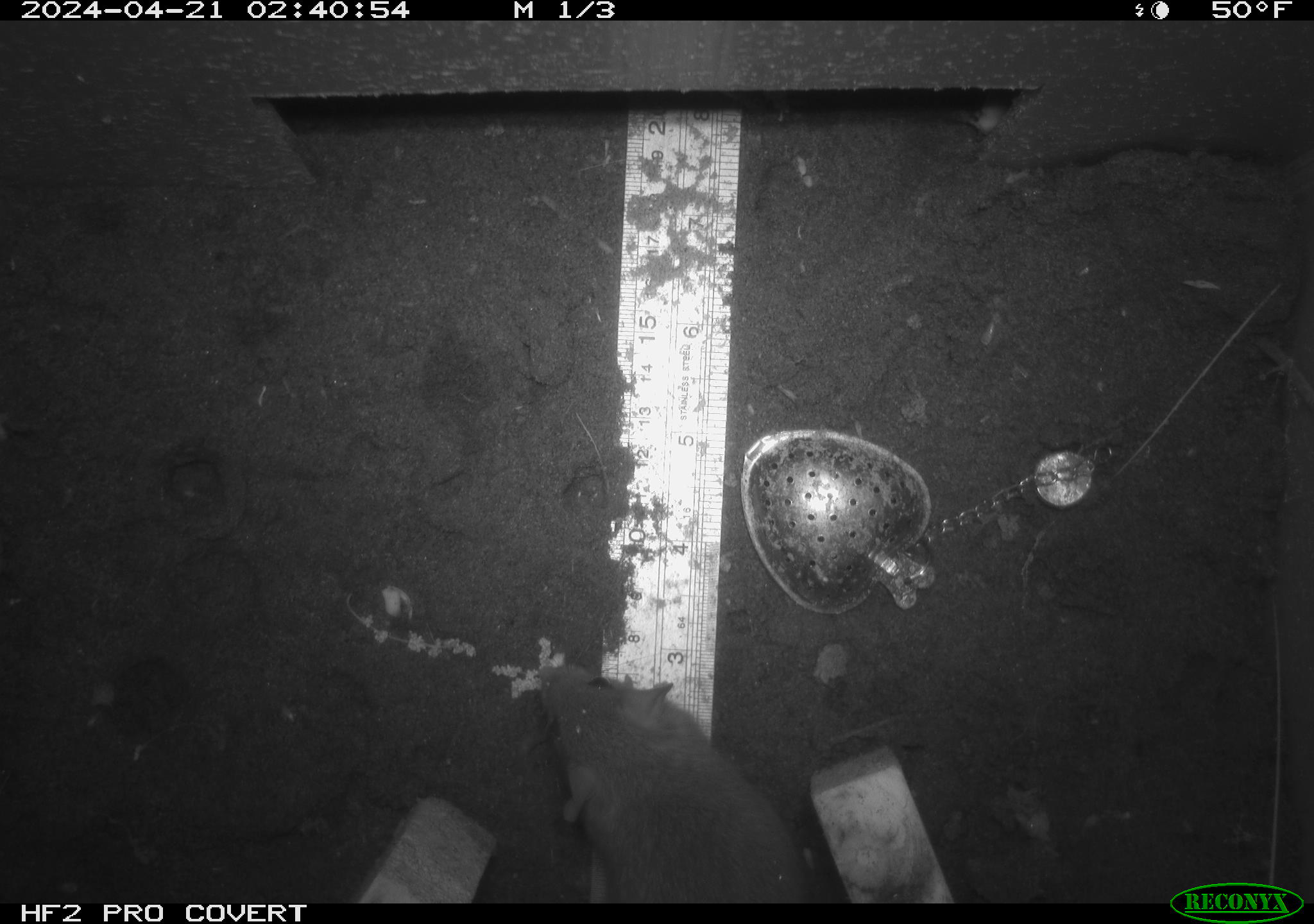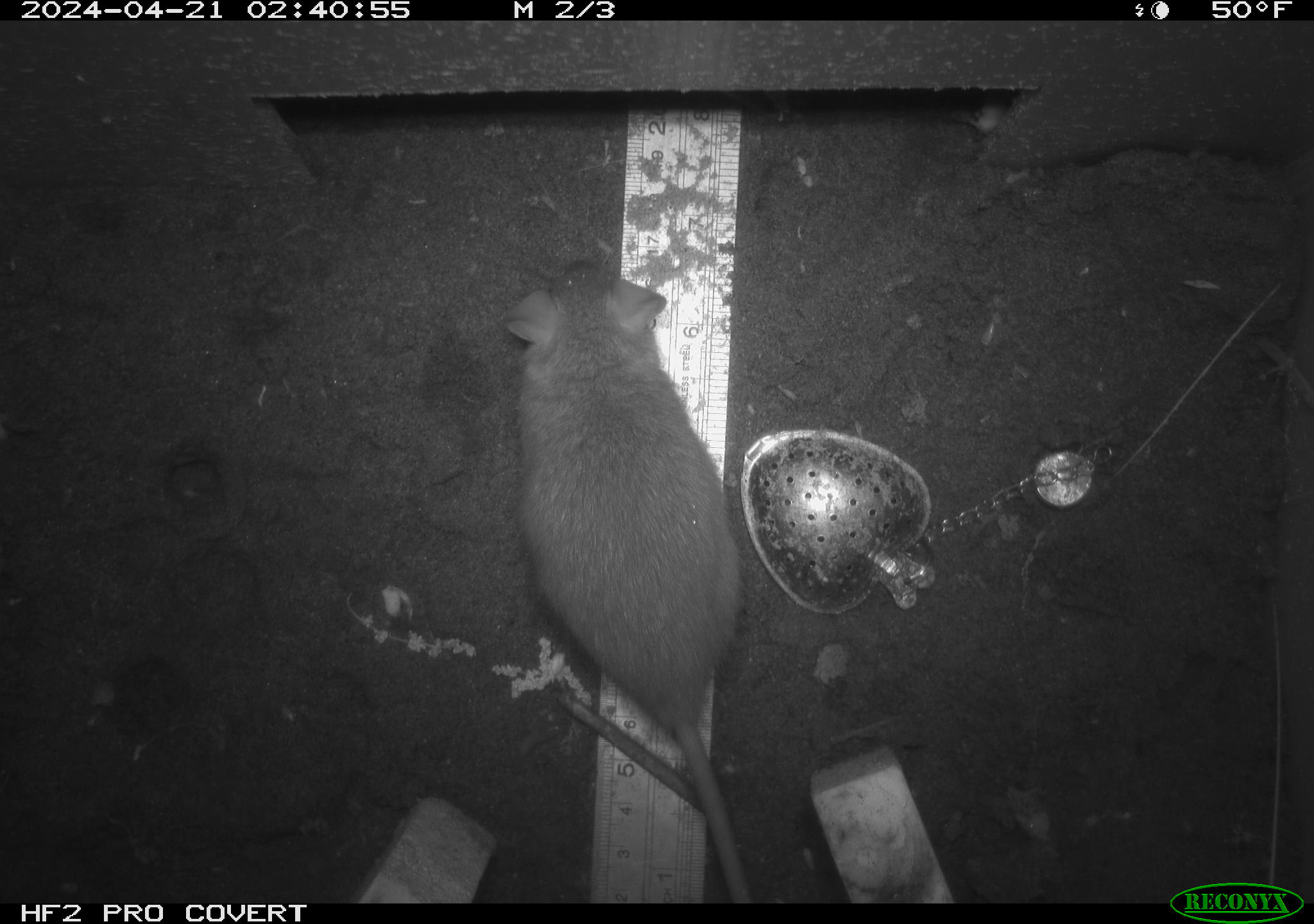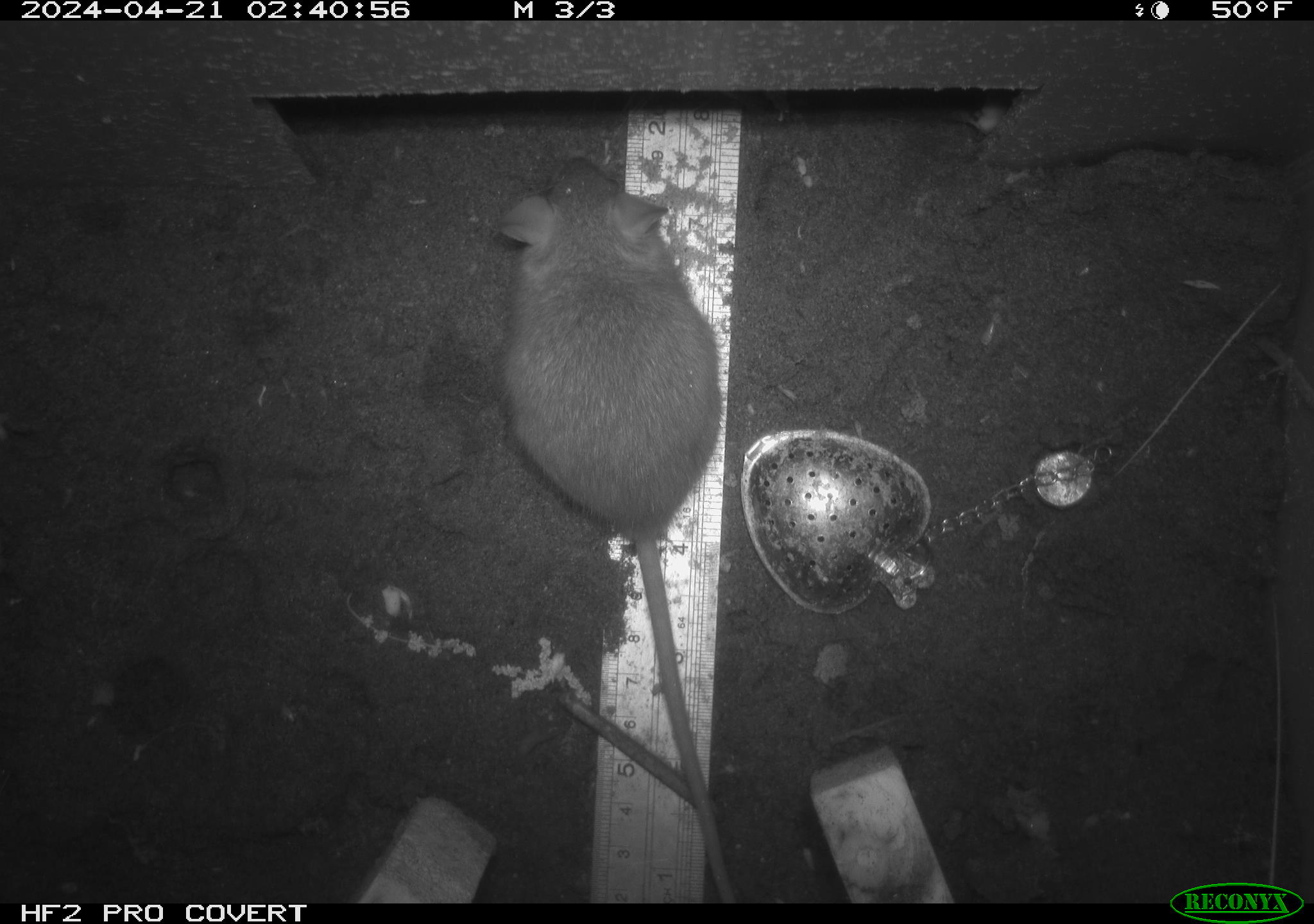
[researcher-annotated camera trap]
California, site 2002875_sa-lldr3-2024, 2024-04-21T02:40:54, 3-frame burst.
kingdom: Animalia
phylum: Chordata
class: Mammalia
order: Rodentia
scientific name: Rodentia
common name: rodent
Rodent (Rodentia).